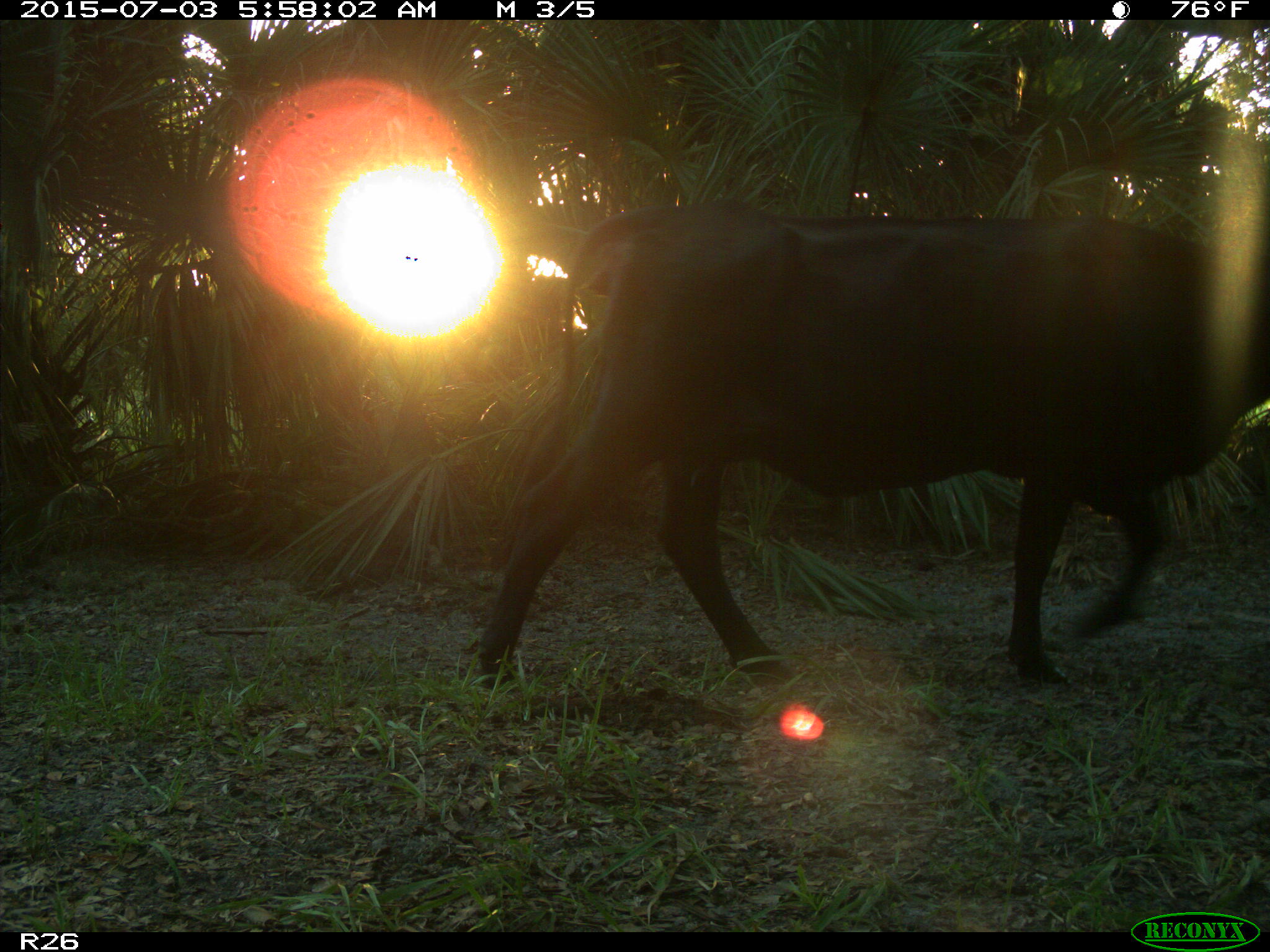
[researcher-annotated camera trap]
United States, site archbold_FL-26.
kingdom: Animalia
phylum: Chordata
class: Mammalia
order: Artiodactyla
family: Bovidae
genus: Bos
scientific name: Bos taurus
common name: domestic cow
Bos taurus (domestic cow).